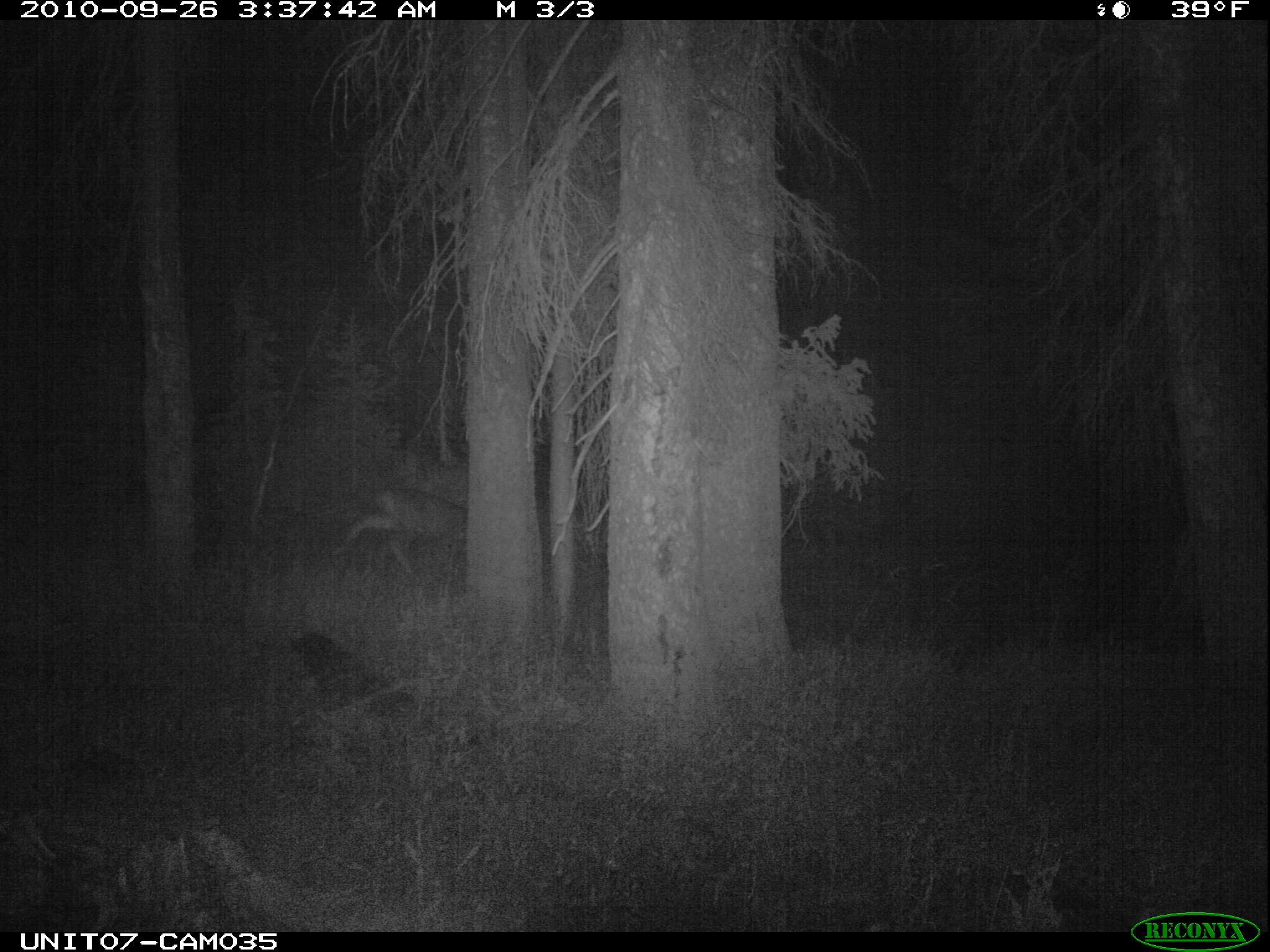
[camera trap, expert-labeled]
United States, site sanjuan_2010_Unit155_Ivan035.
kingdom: Animalia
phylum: Chordata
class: Mammalia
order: Artiodactyla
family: Cervidae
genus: Odocoileus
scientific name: Odocoileus hemionus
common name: mule deer